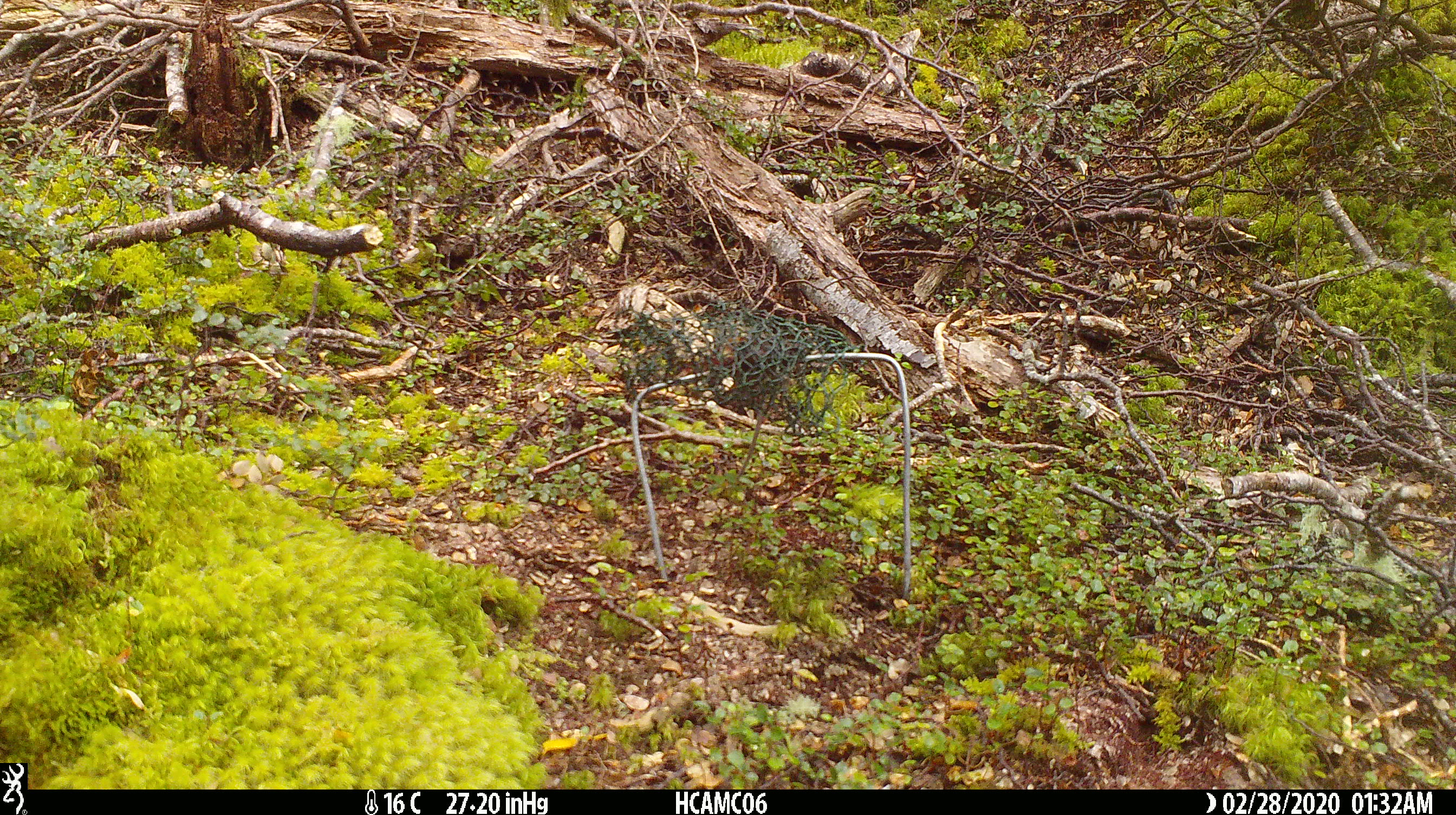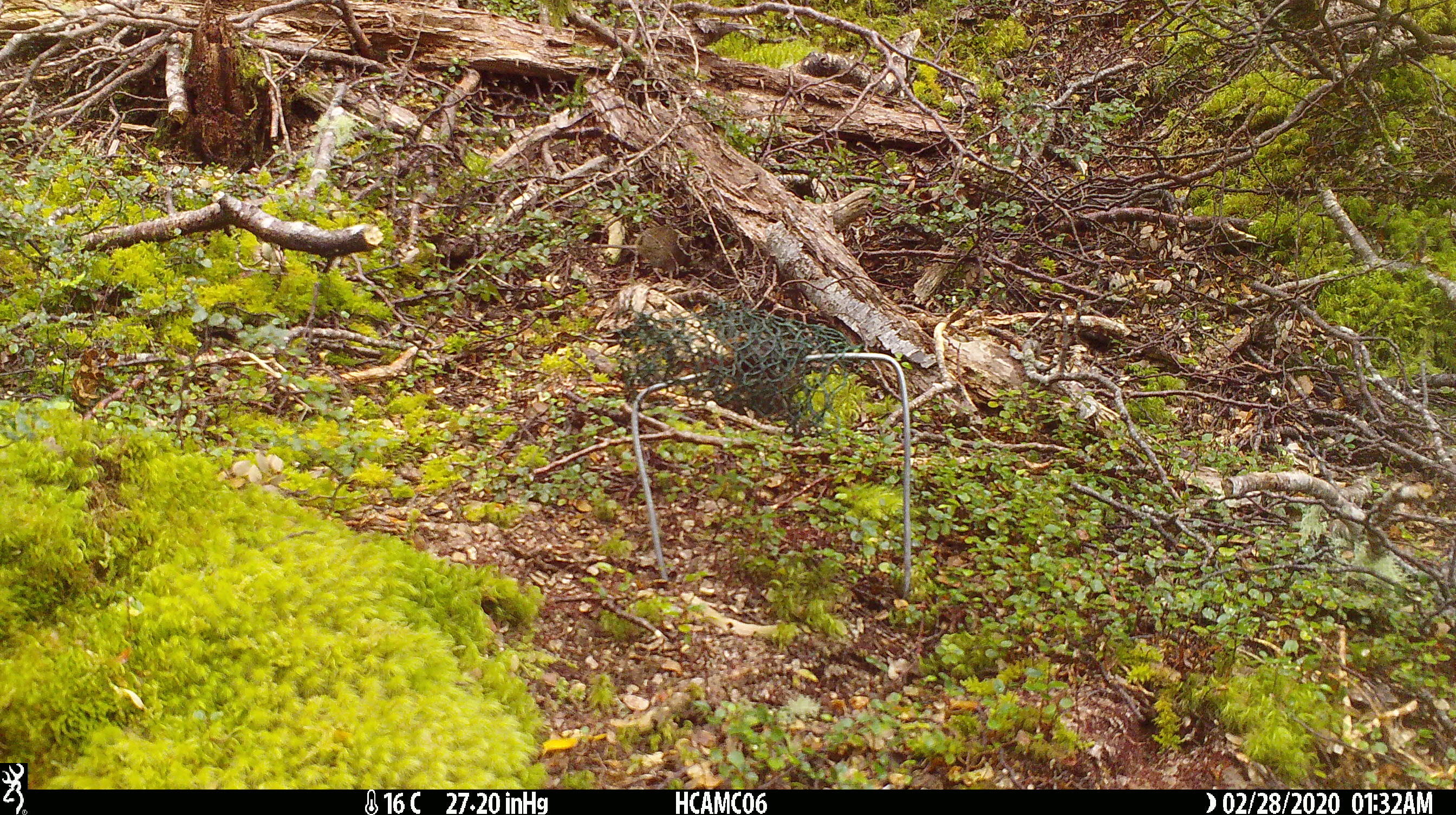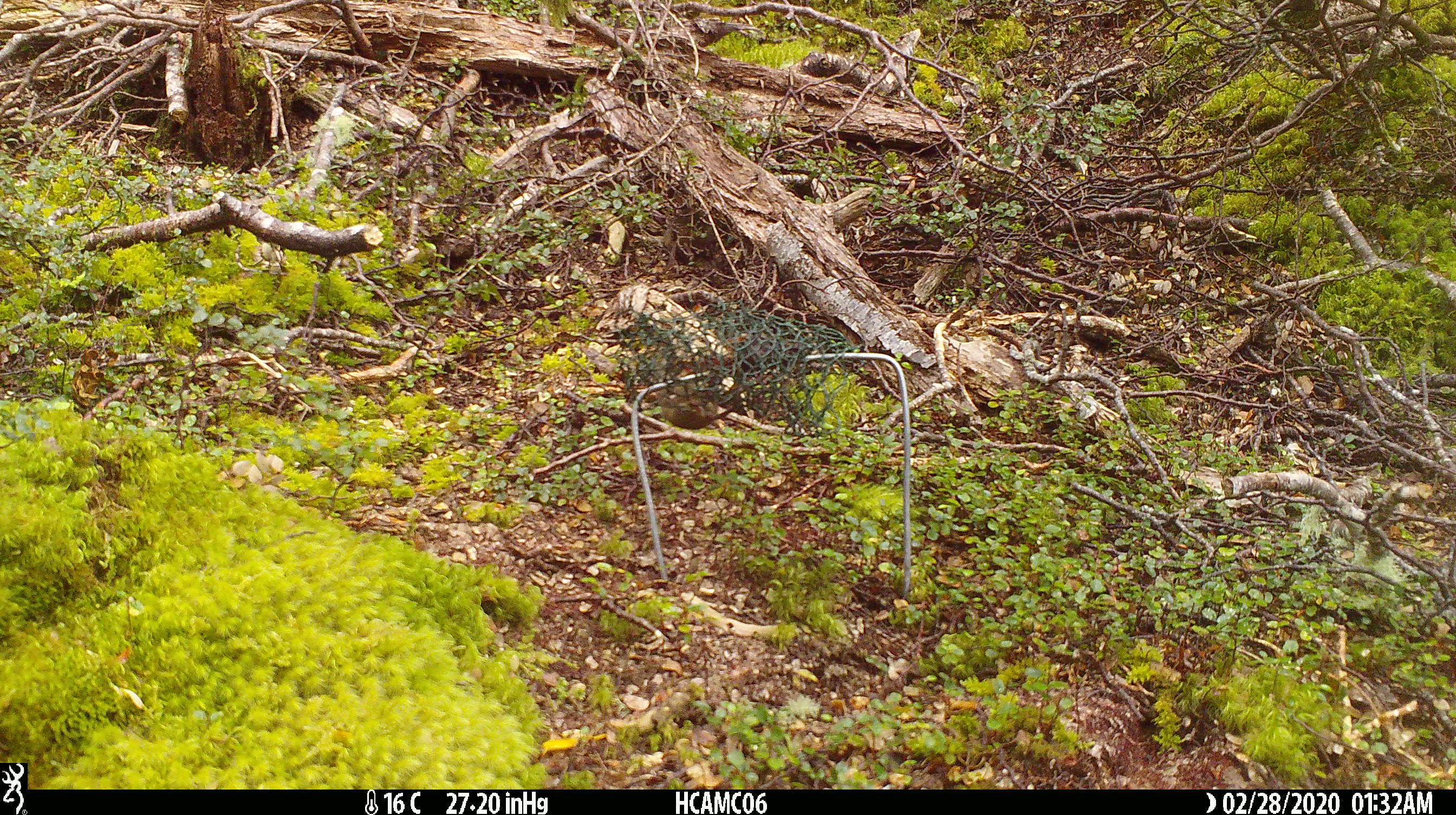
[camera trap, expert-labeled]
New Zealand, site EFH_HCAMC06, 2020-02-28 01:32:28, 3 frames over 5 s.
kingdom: Animalia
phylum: Chordata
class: Mammalia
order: Rodentia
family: Muridae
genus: Mus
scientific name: Mus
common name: mouse